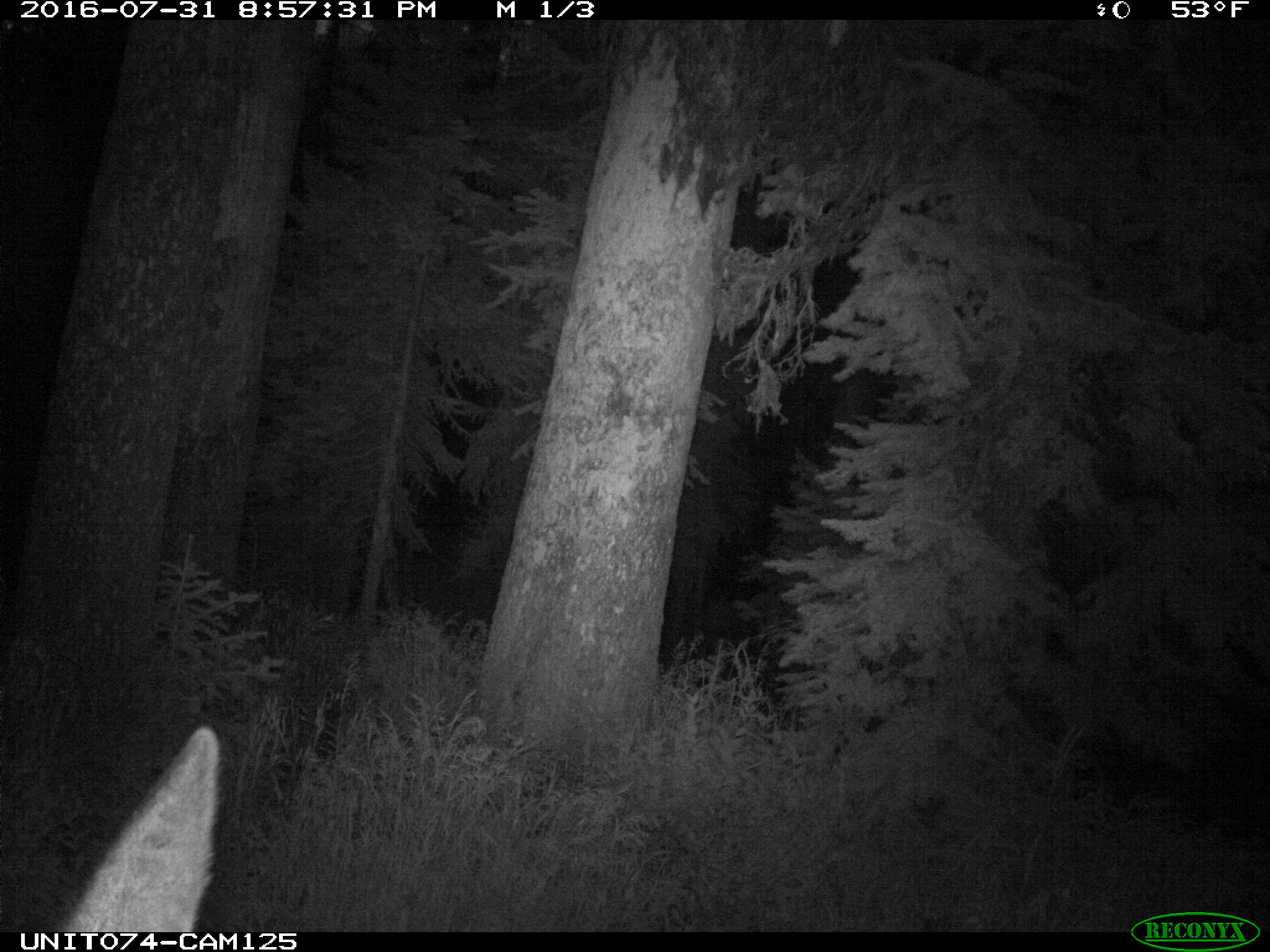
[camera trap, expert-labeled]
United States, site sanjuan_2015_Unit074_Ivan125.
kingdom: Animalia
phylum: Chordata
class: Mammalia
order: Artiodactyla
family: Cervidae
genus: Cervus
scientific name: Cervus elaphus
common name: red deer